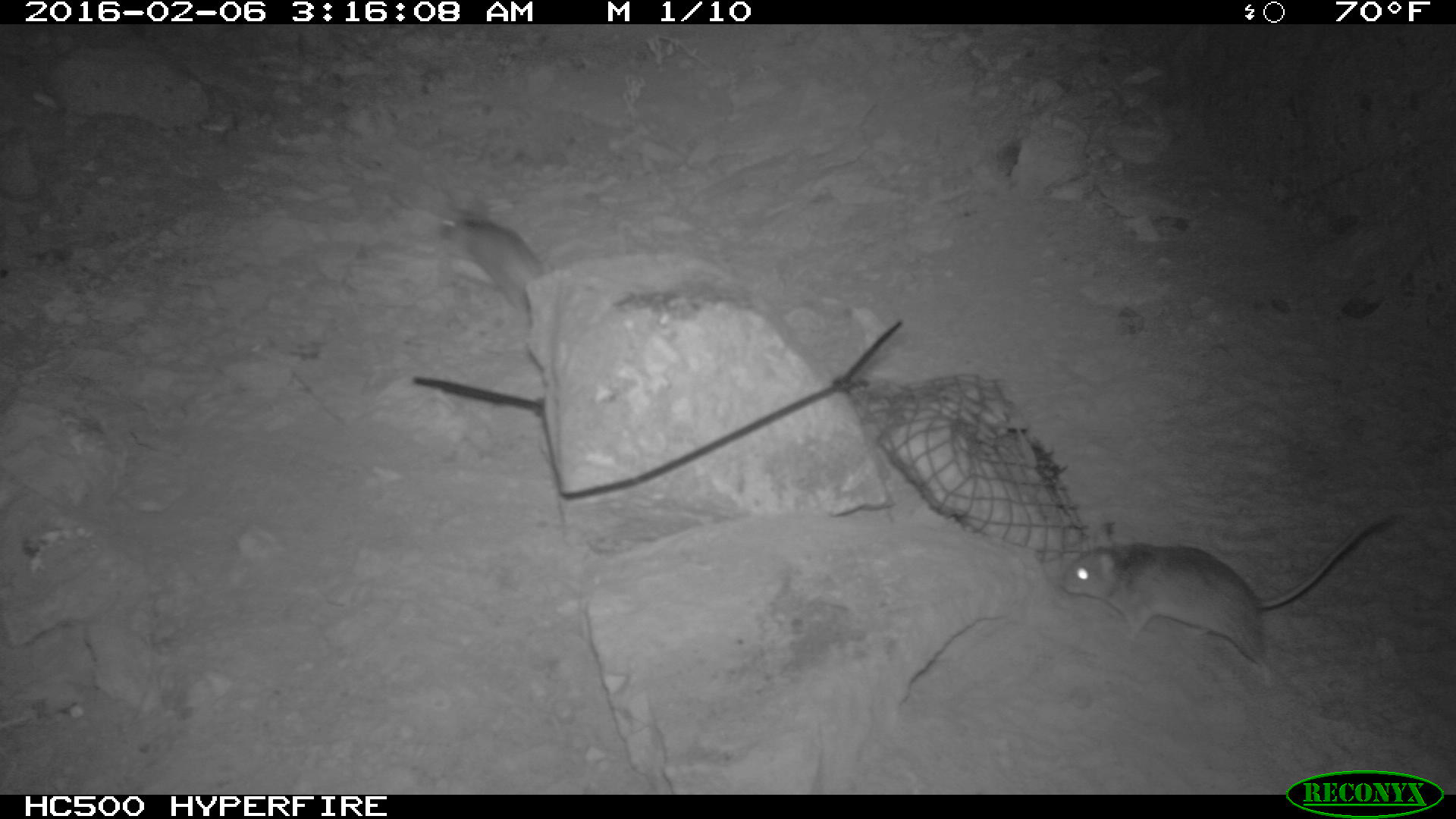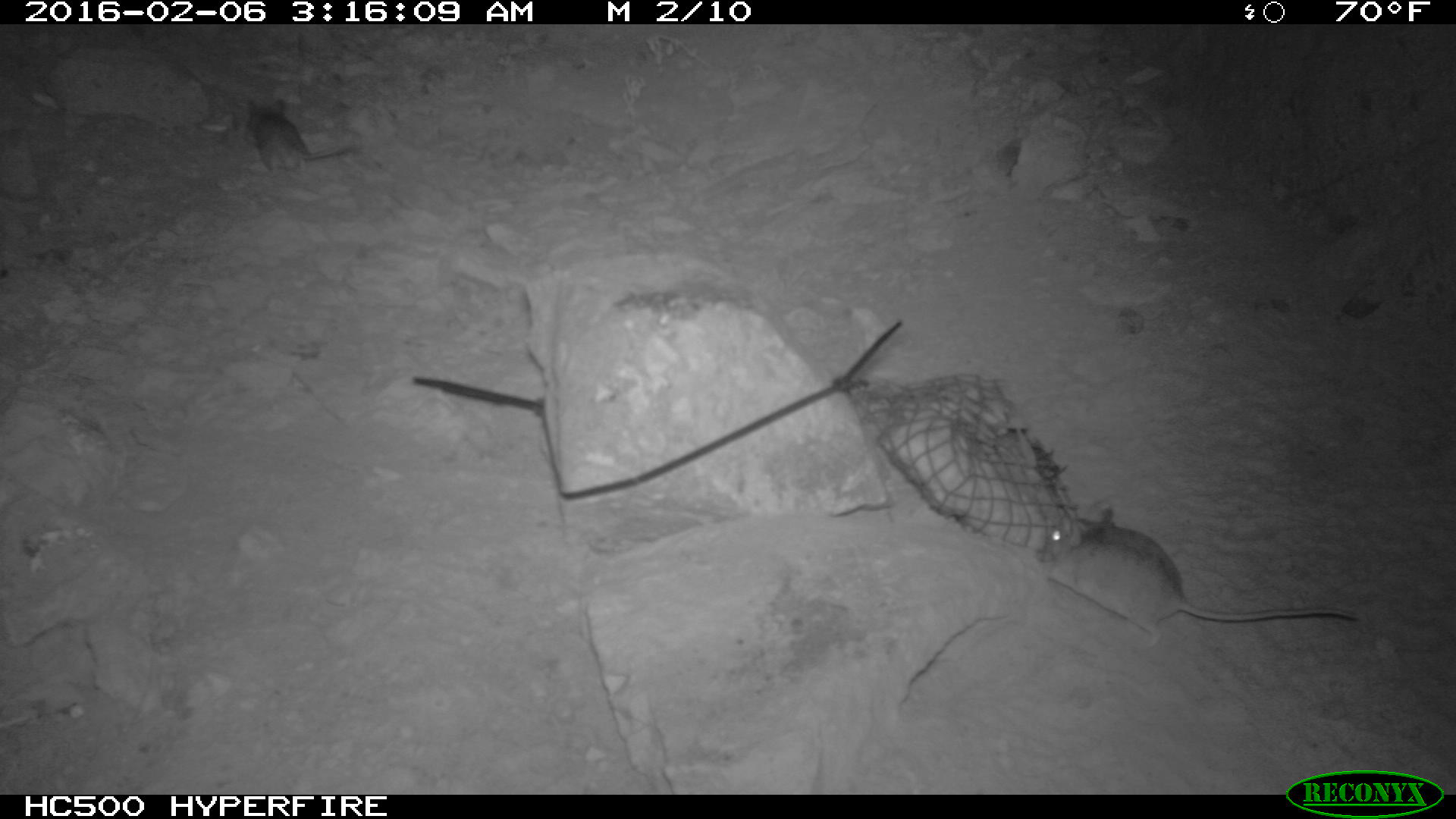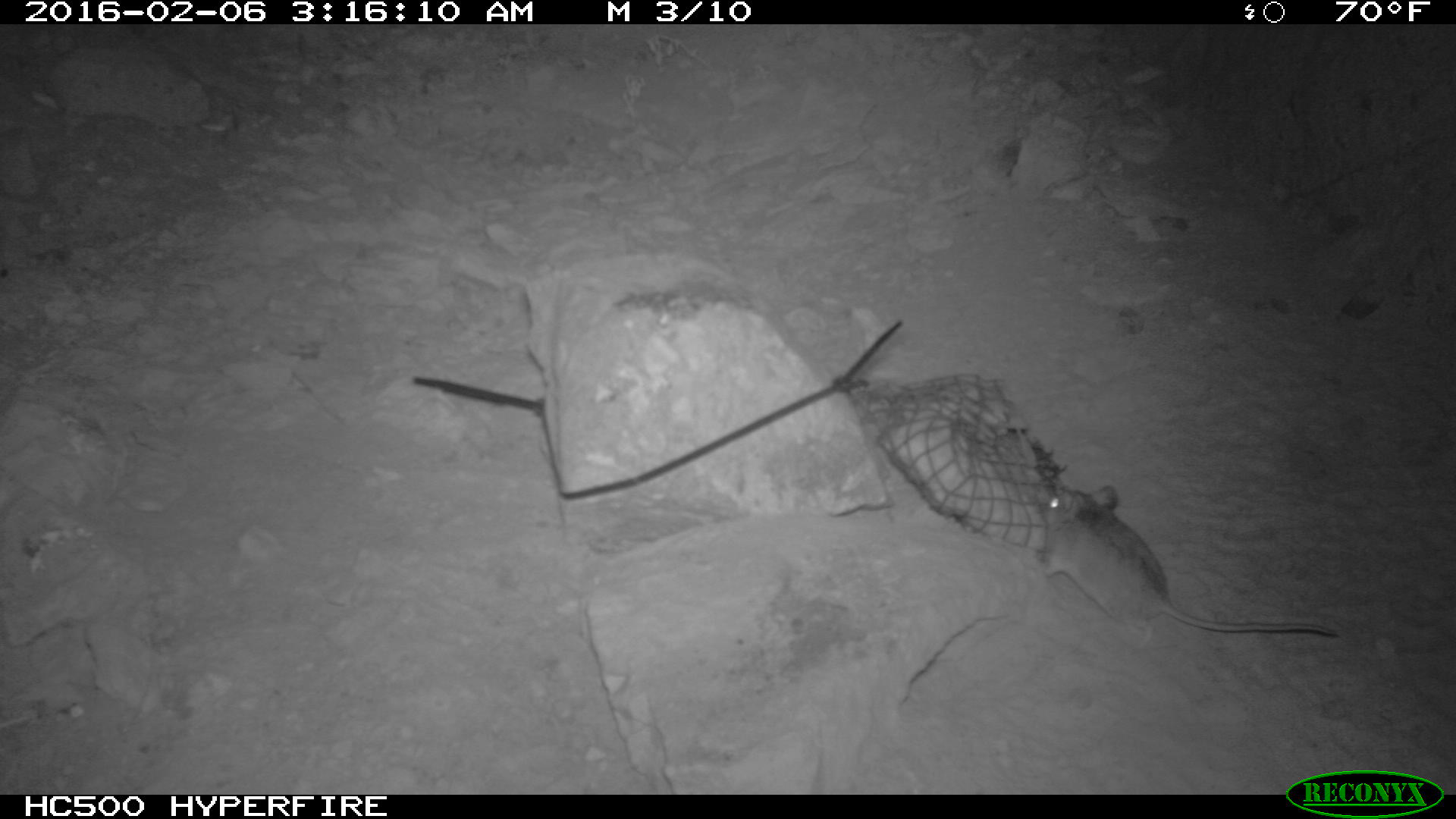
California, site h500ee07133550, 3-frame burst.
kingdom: Animalia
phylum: Chordata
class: Mammalia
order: Rodentia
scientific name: Rodentia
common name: rodent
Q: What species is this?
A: Rodent (Rodentia).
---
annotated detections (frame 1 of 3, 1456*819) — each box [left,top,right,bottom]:
rodent: [1062,513,1395,686]; [438,199,544,312]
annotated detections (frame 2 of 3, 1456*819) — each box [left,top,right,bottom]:
rodent: [1028,505,1360,651]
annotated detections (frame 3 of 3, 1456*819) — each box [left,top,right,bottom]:
rodent: [1025,466,1338,637]